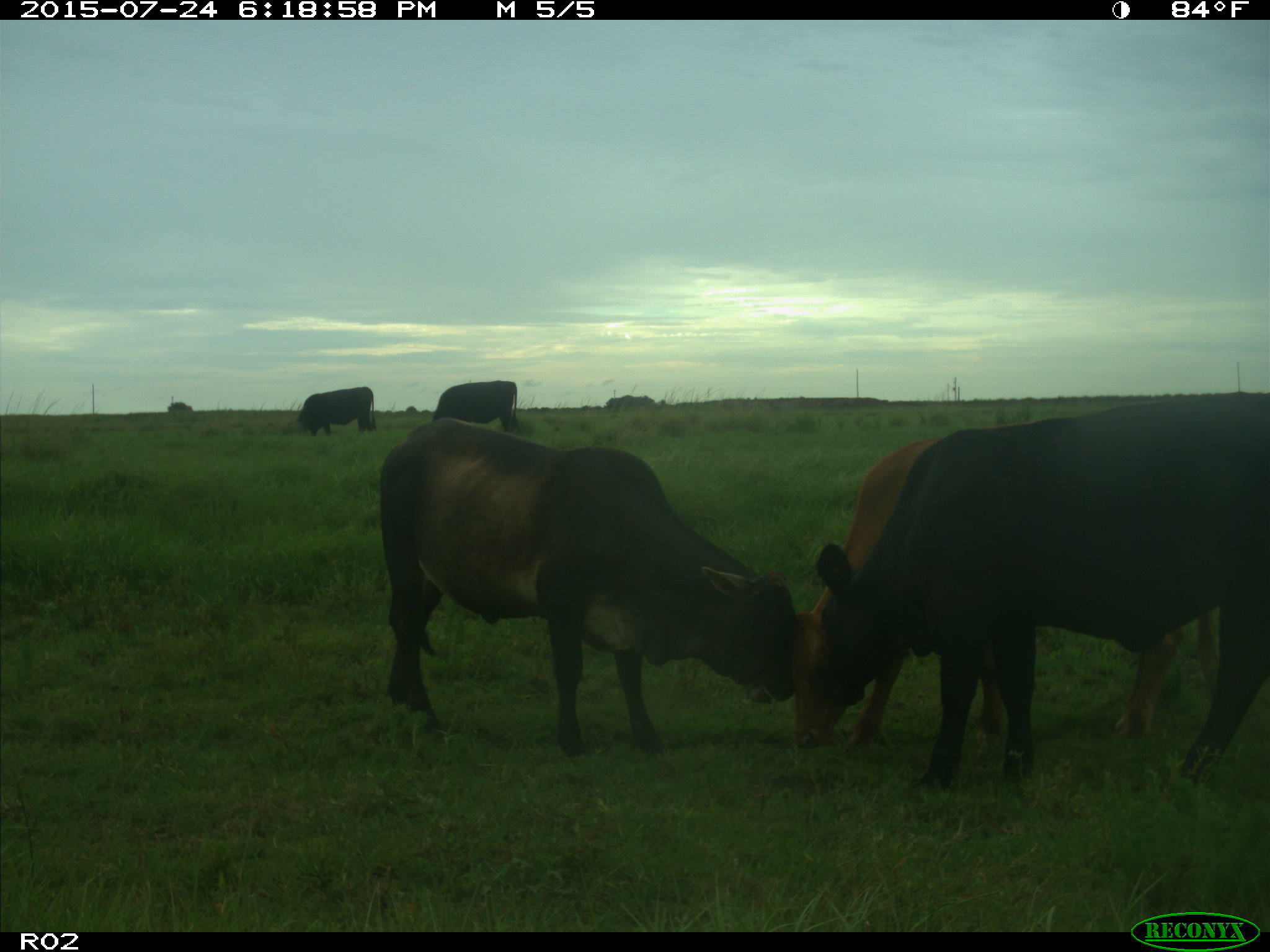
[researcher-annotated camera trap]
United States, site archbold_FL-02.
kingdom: Animalia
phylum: Chordata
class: Mammalia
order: Artiodactyla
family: Bovidae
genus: Bos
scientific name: Bos taurus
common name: domestic cow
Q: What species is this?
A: Bos taurus (domestic cow).